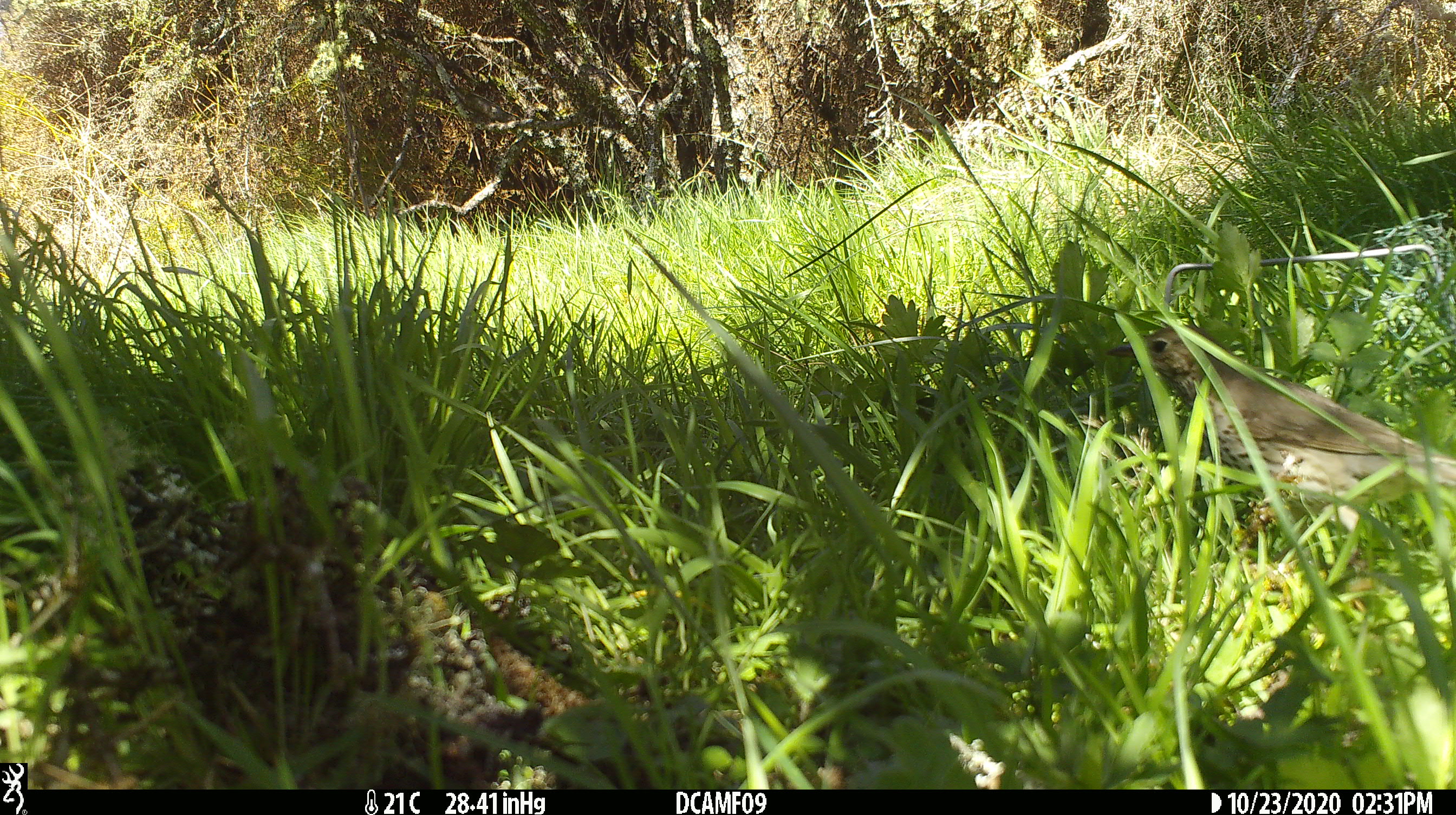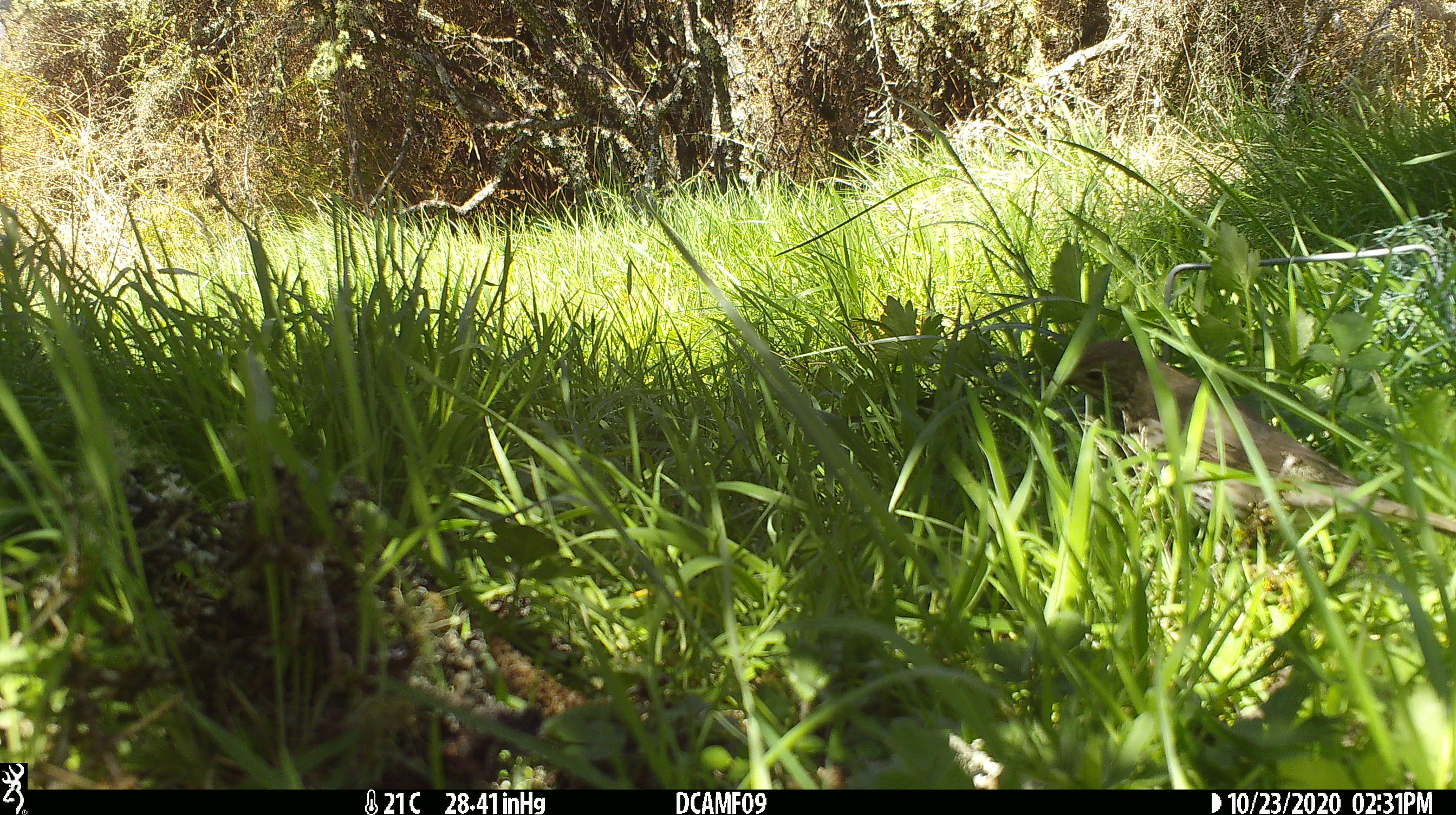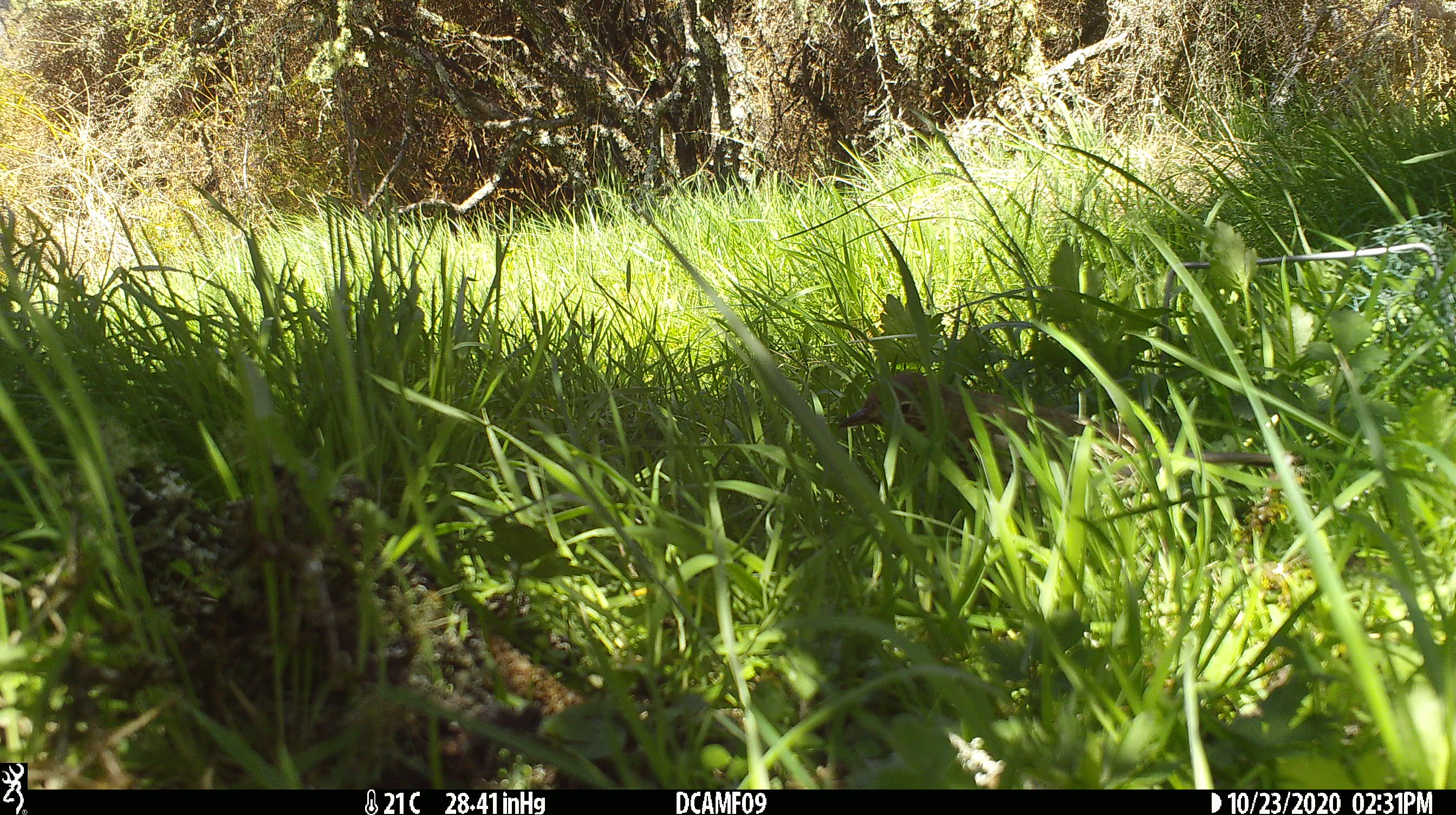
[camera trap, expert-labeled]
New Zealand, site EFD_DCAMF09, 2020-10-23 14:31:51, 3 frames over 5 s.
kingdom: Animalia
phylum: Chordata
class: Aves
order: Passeriformes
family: Turdidae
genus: Turdus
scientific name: Turdus philomelos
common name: song thrush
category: thrush